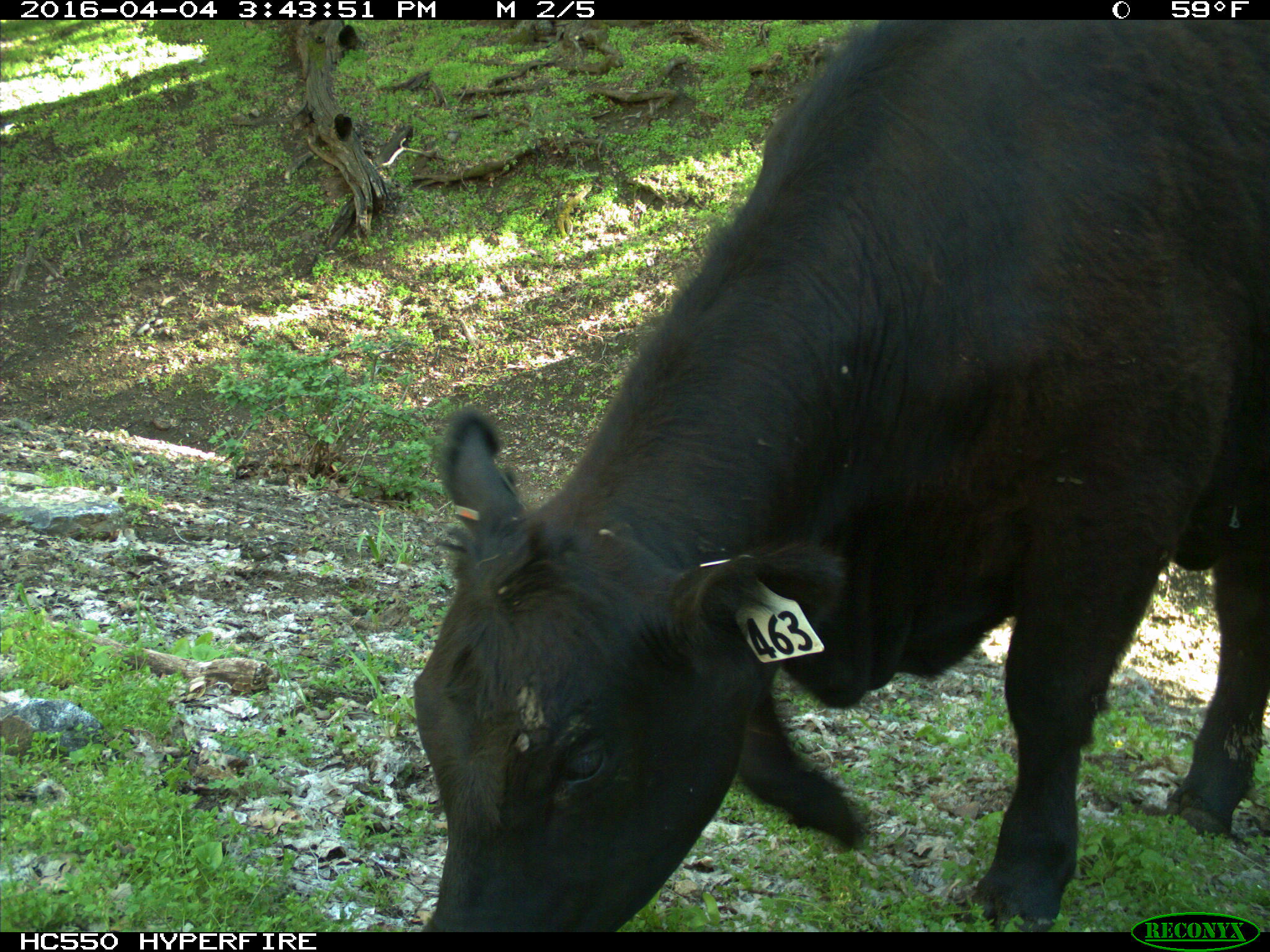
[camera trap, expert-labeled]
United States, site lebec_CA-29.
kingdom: Animalia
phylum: Chordata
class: Mammalia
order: Artiodactyla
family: Bovidae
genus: Bos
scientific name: Bos taurus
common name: domestic cow